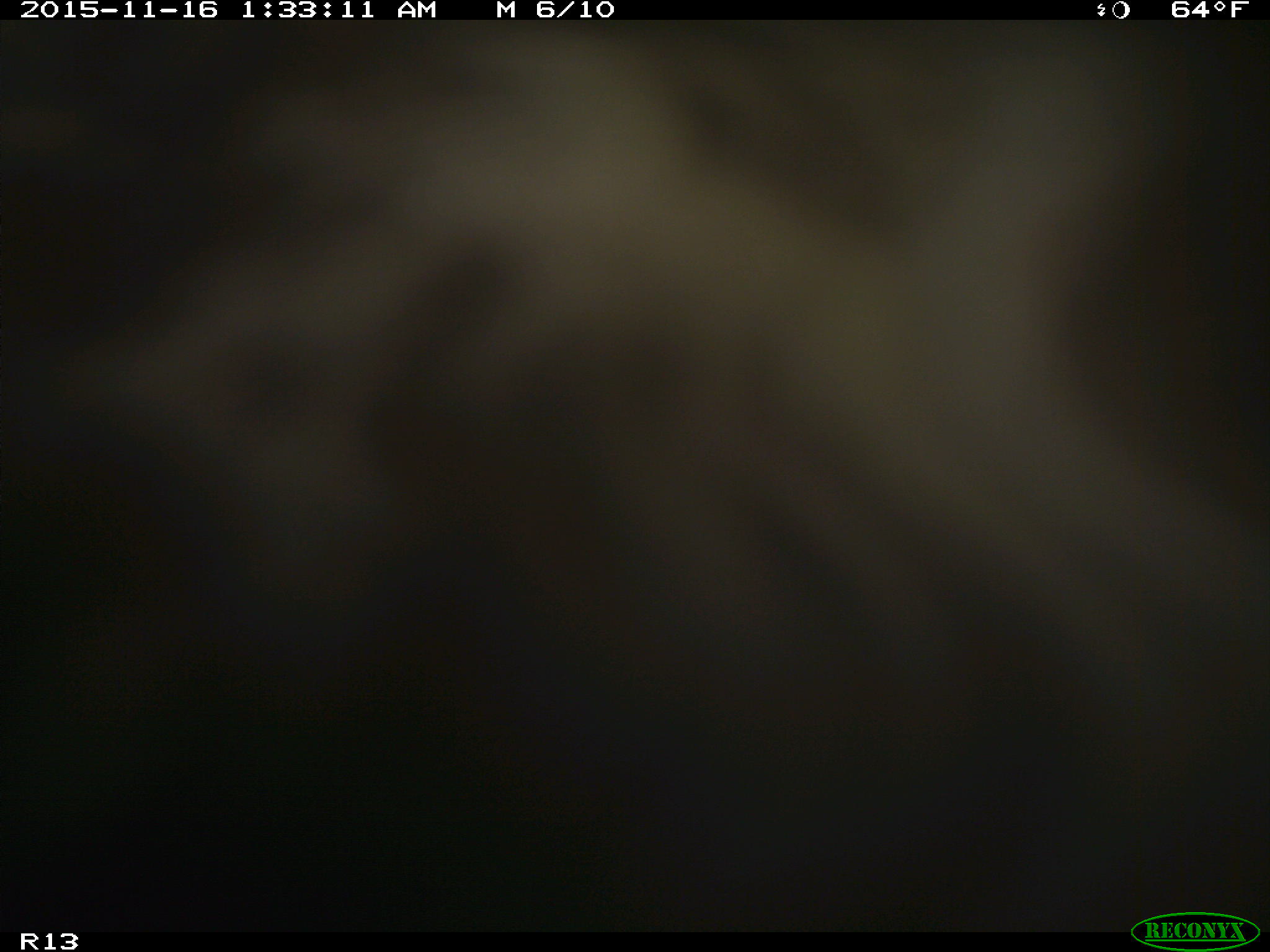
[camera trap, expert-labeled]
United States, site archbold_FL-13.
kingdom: Animalia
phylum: Chordata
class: Mammalia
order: Artiodactyla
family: Bovidae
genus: Bos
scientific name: Bos taurus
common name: domestic cow